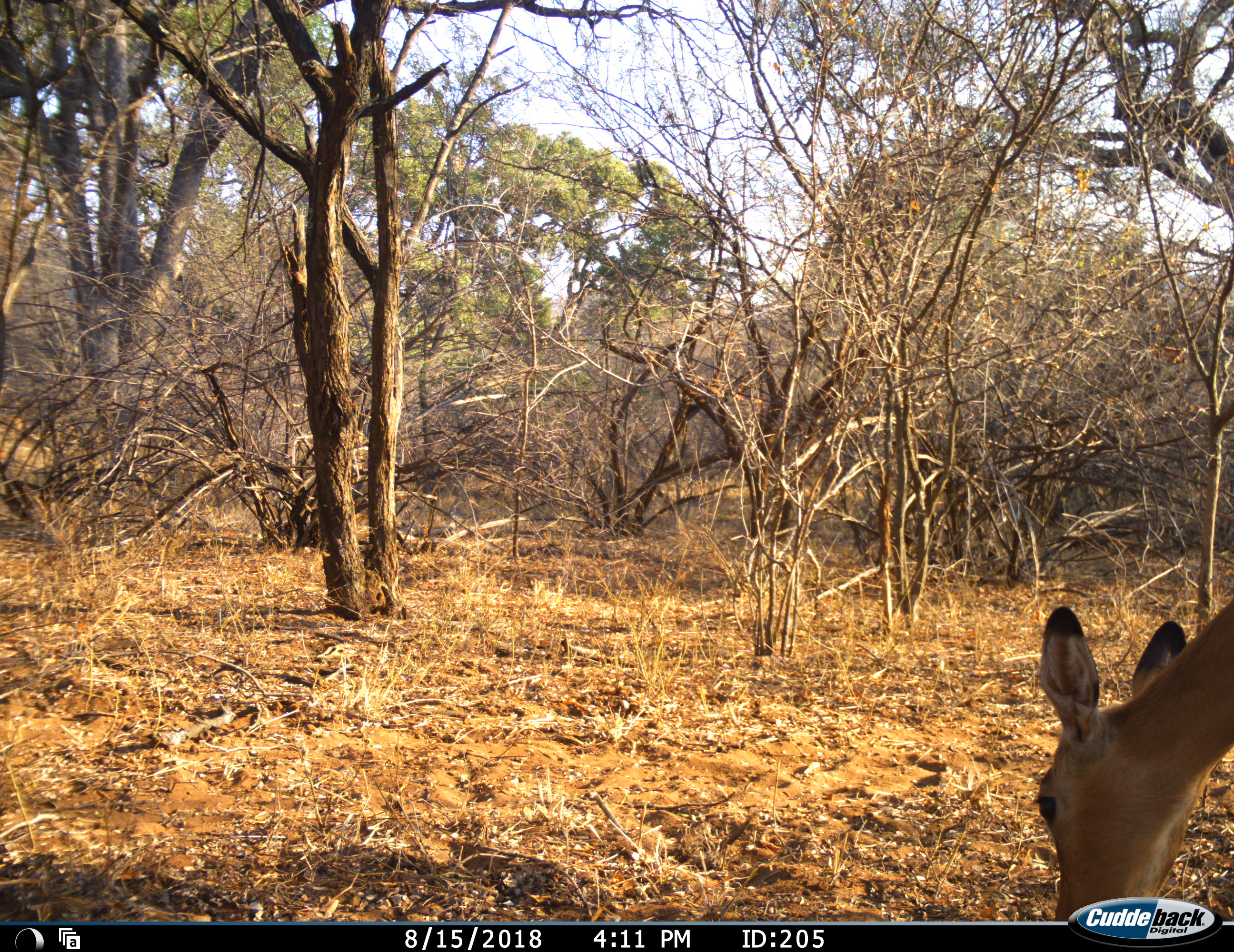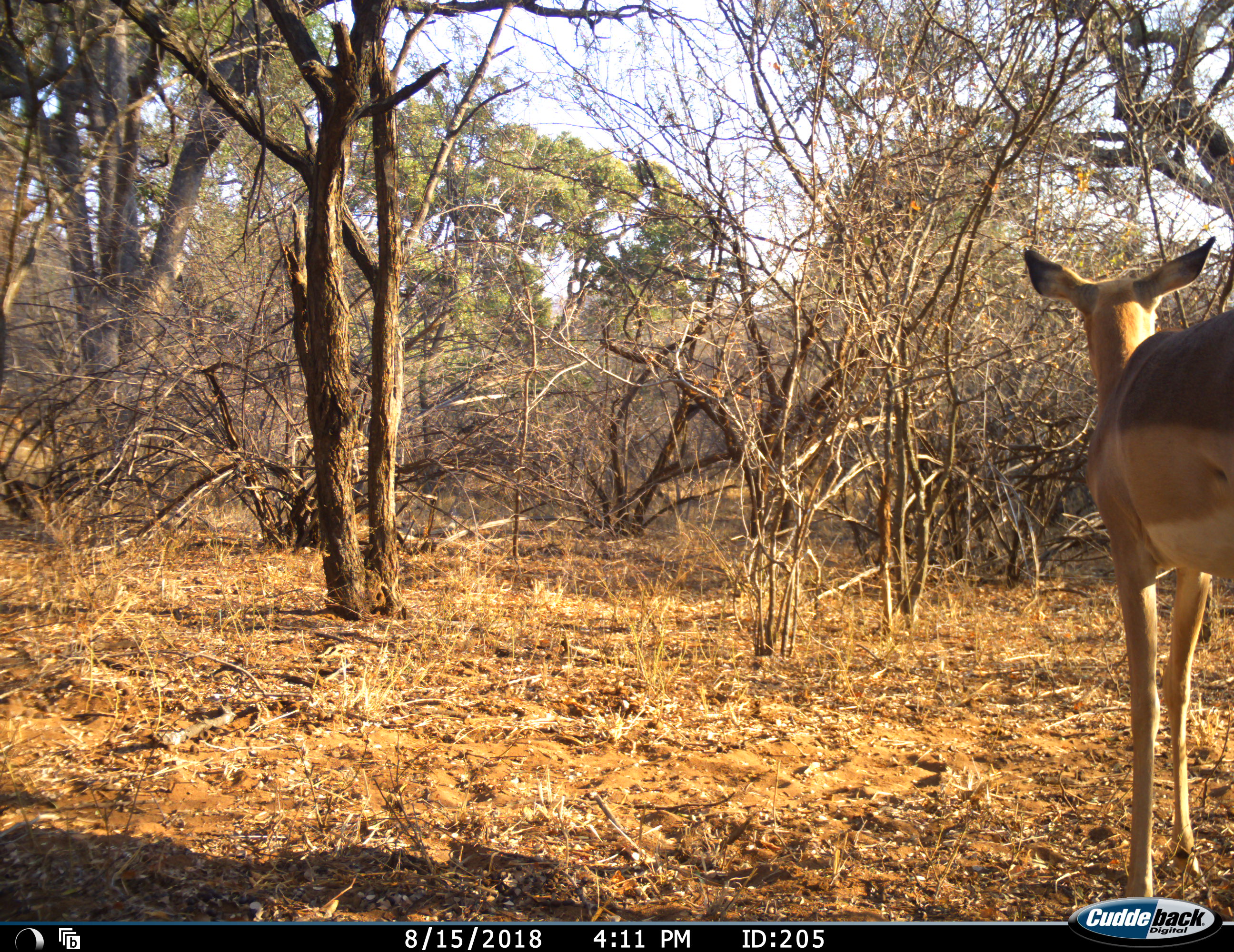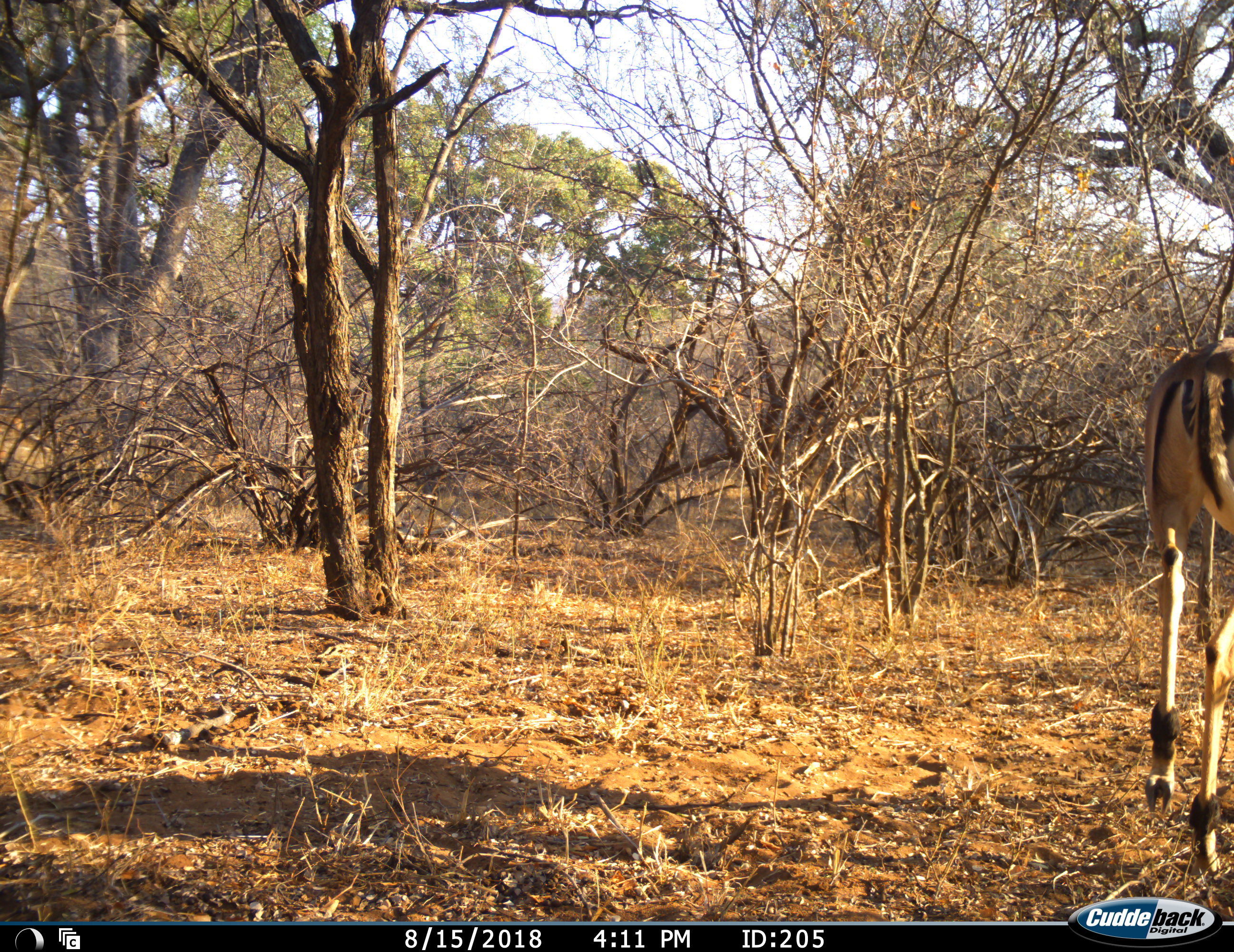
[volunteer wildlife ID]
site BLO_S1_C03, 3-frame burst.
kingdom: Animalia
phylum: Chordata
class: Mammalia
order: Artiodactyla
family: Bovidae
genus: Aepyceros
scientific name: Aepyceros melampus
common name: impala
Impala (Aepyceros melampus), count 1. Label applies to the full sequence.